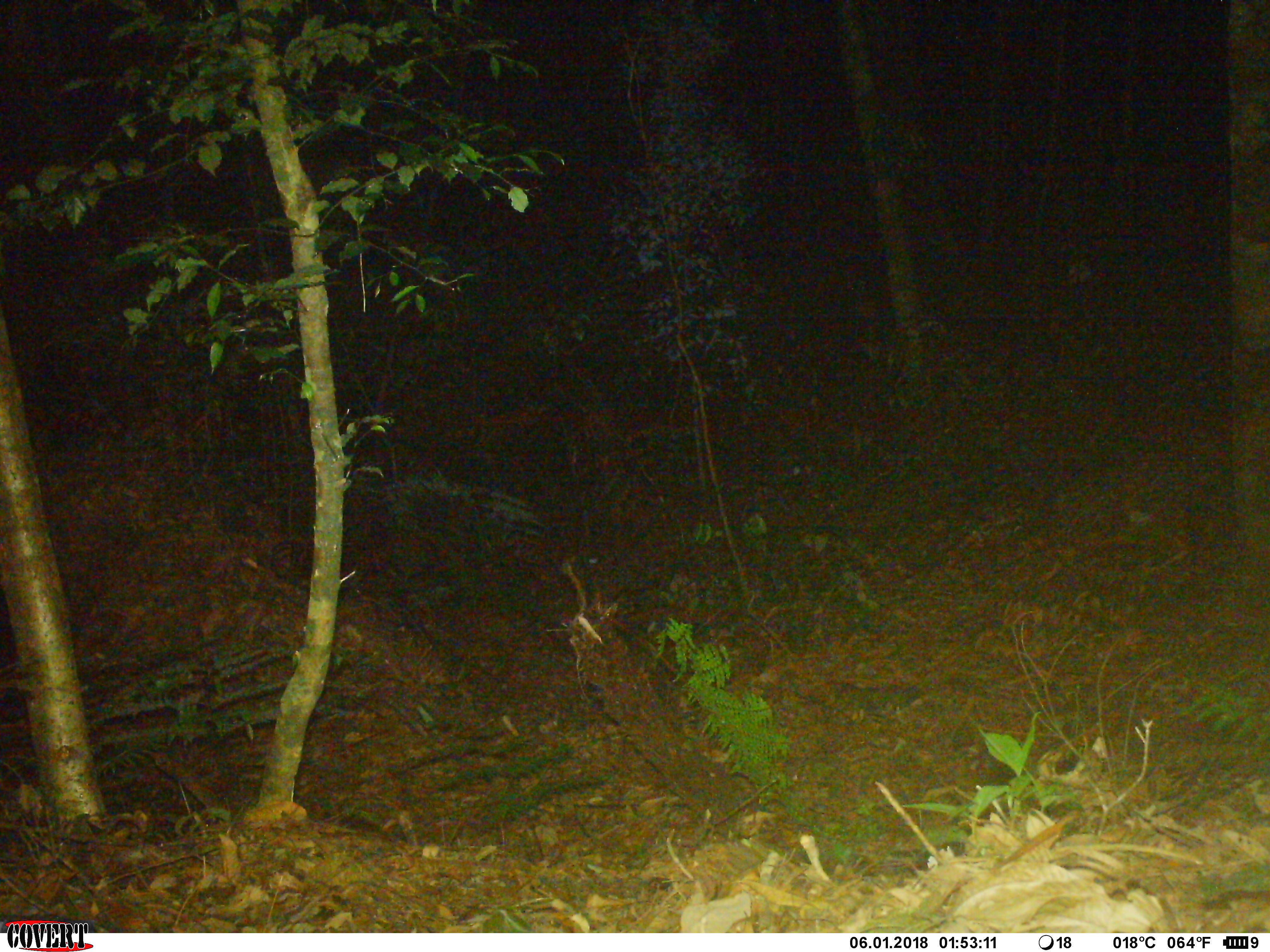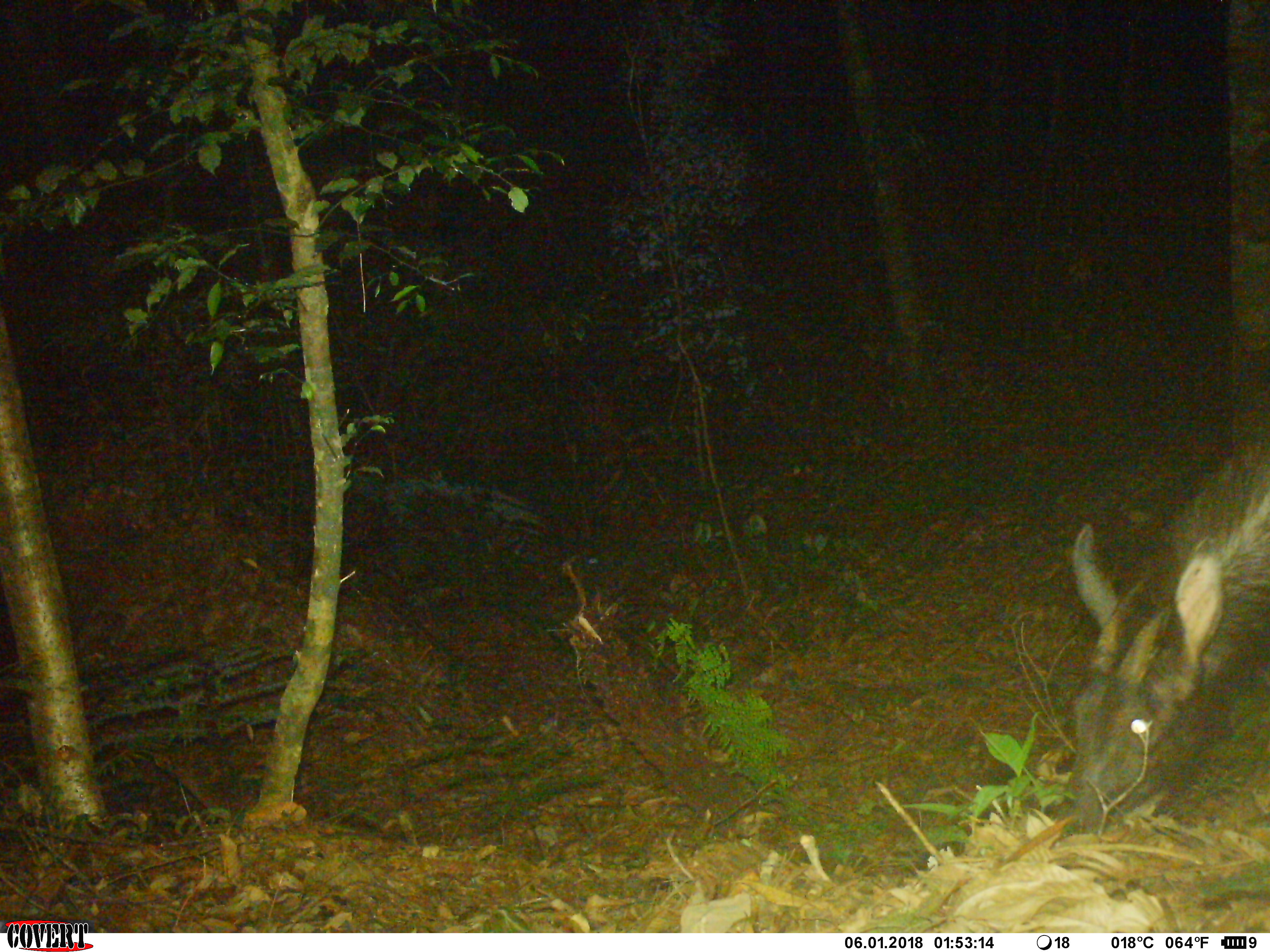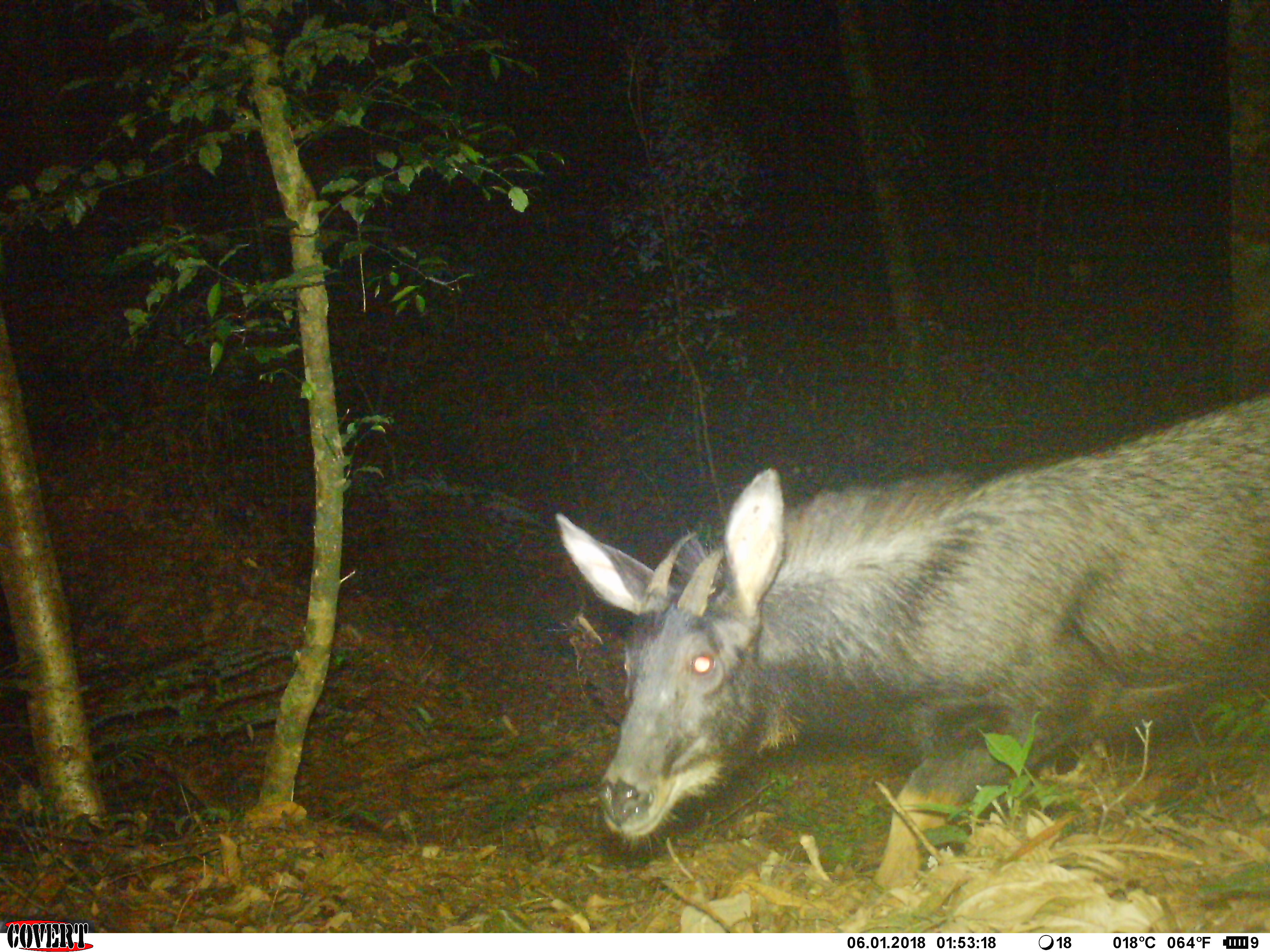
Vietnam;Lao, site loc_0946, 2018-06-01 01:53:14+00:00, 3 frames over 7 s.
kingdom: Animalia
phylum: Chordata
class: Mammalia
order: Artiodactyla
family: Bovidae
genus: Capricornis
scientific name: Capricornis sumatraensis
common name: chinese serow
Chinese serow (Capricornis sumatraensis). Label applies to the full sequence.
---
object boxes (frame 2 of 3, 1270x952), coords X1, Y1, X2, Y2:
chinese serow: 1053, 429, 1270, 834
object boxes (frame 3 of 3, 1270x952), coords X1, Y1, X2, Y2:
chinese serow: 551, 387, 1269, 903